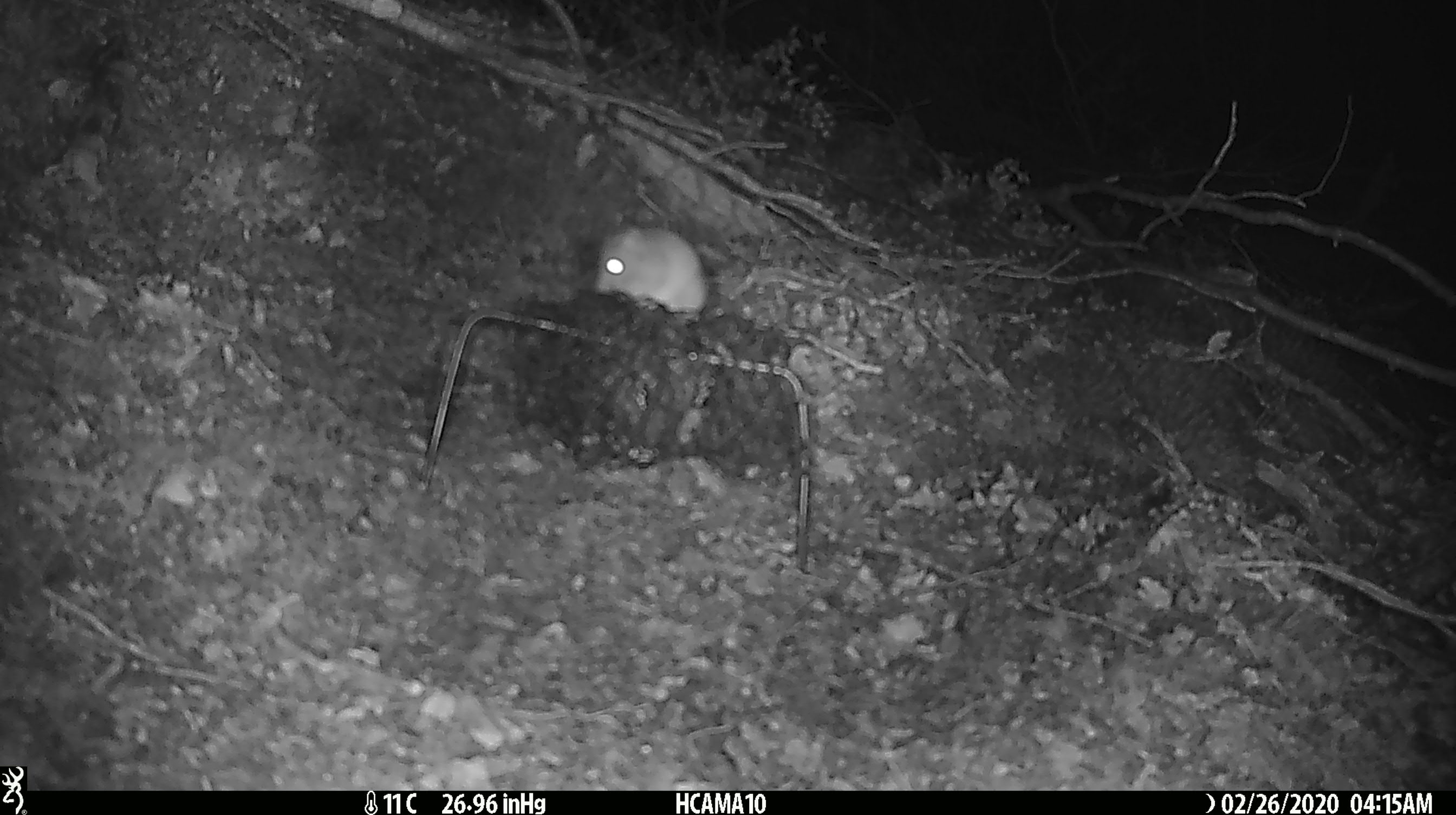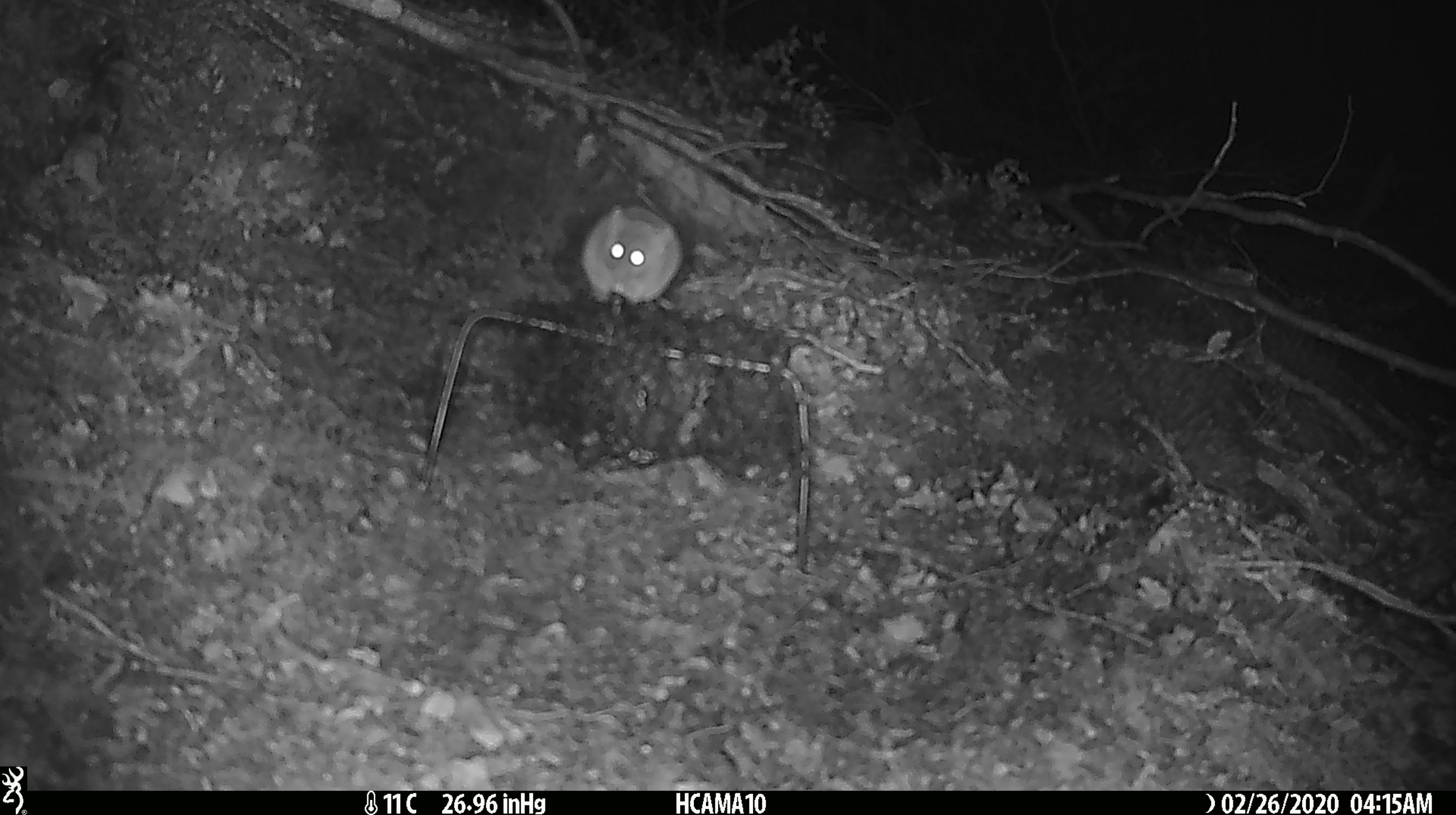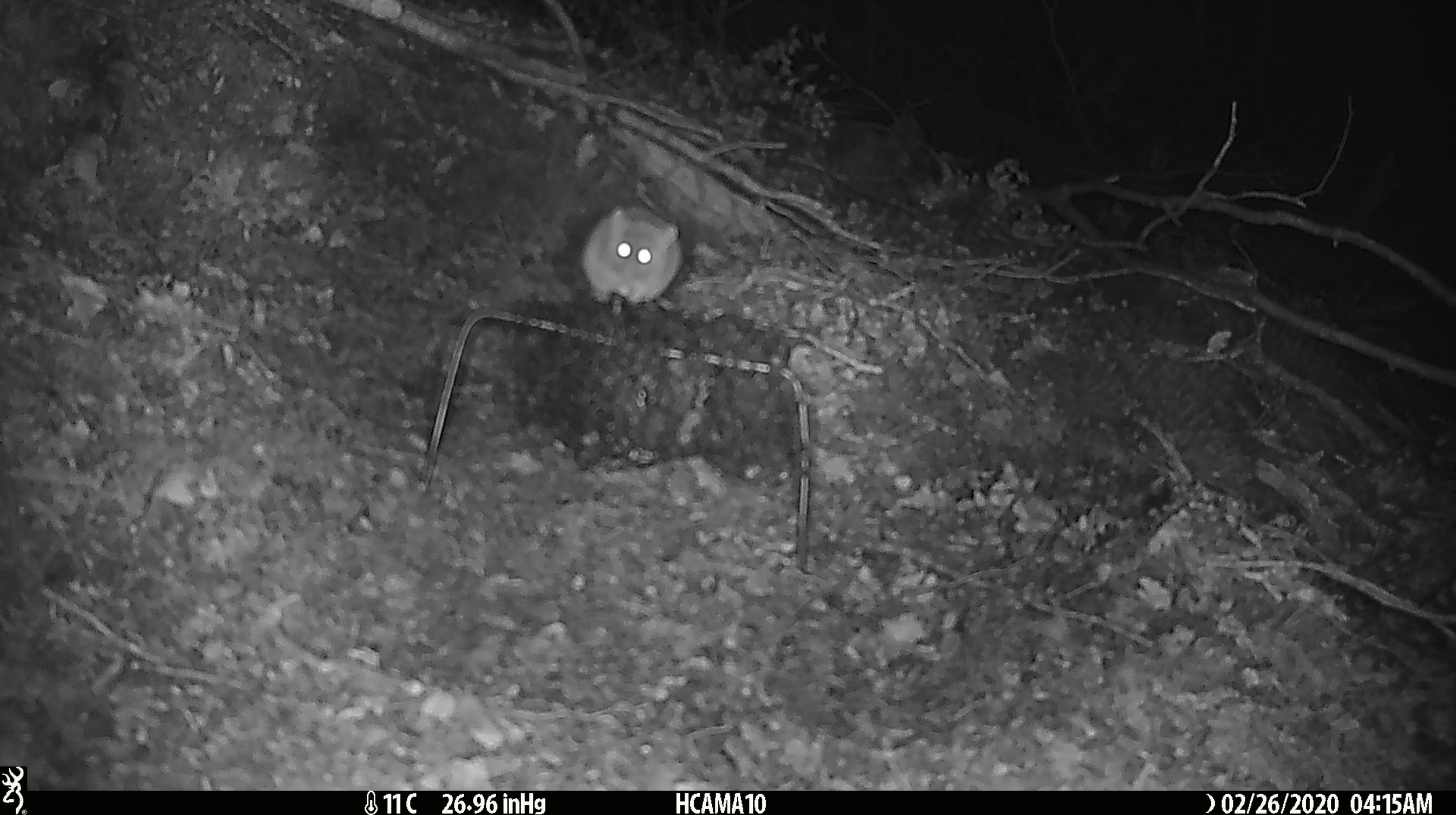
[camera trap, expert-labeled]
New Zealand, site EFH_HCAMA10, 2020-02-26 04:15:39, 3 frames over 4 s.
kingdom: Animalia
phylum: Chordata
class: Mammalia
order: Rodentia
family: Muridae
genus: Mus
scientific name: Mus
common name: mouse